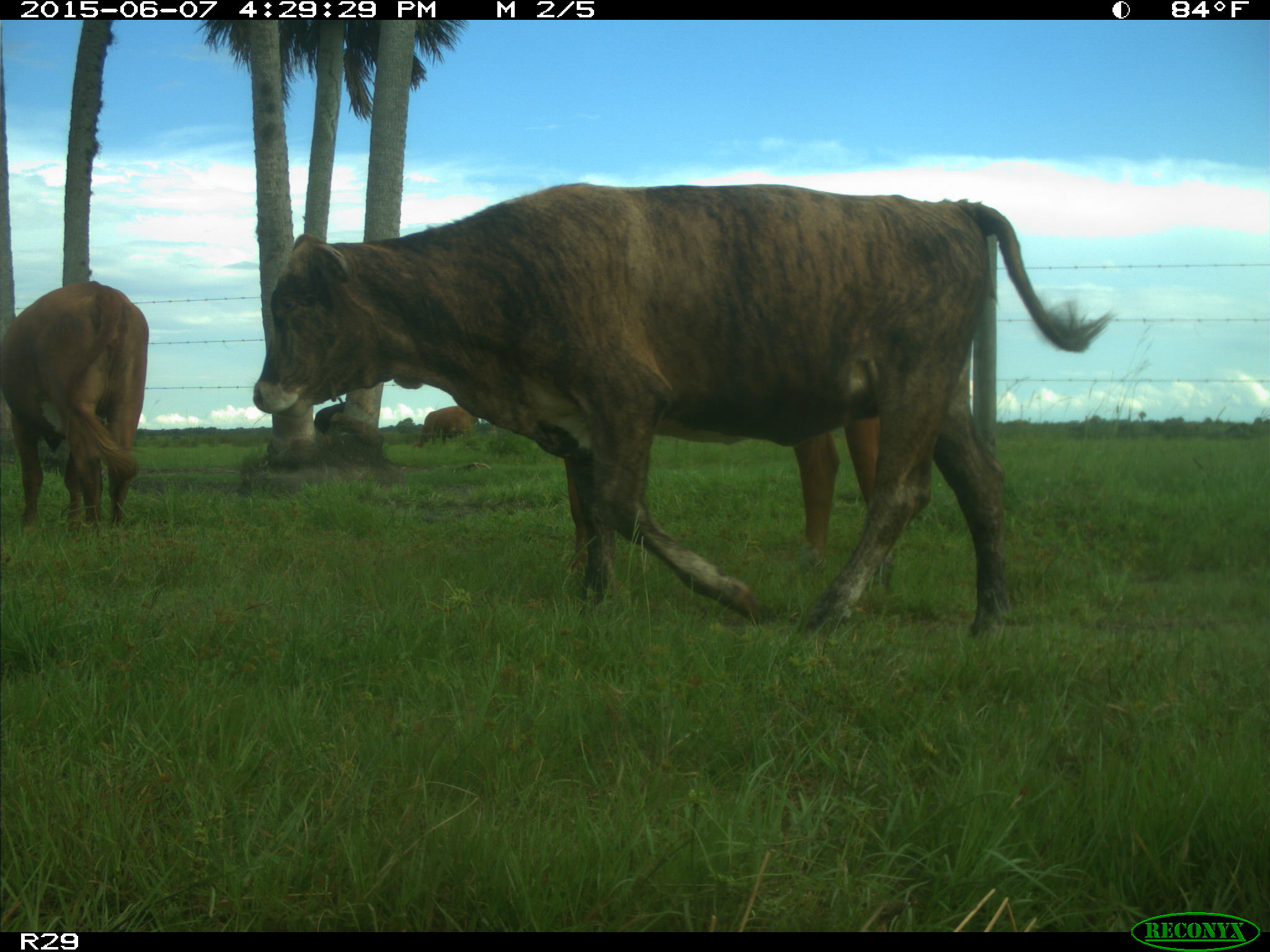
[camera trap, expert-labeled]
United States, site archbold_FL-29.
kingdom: Animalia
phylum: Chordata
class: Mammalia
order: Artiodactyla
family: Bovidae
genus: Bos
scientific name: Bos taurus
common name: domestic cow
Bos taurus (domestic cow).